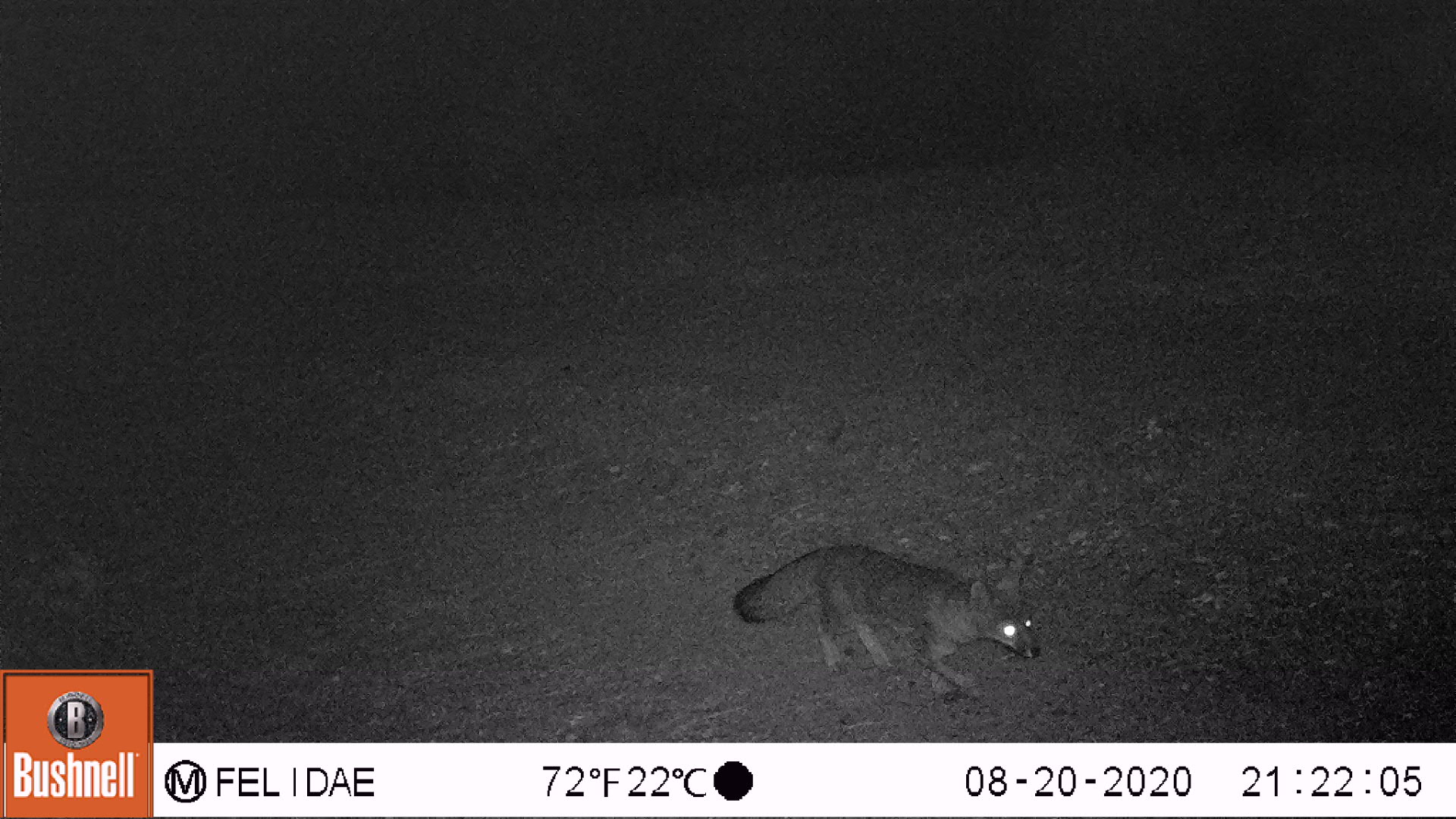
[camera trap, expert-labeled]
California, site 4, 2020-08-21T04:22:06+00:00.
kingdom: Animalia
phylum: Chordata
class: Mammalia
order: Carnivora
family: Canidae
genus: Urocyon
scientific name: Urocyon cinereoargenteus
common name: gray fox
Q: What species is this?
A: Gray fox (Urocyon cinereoargenteus).